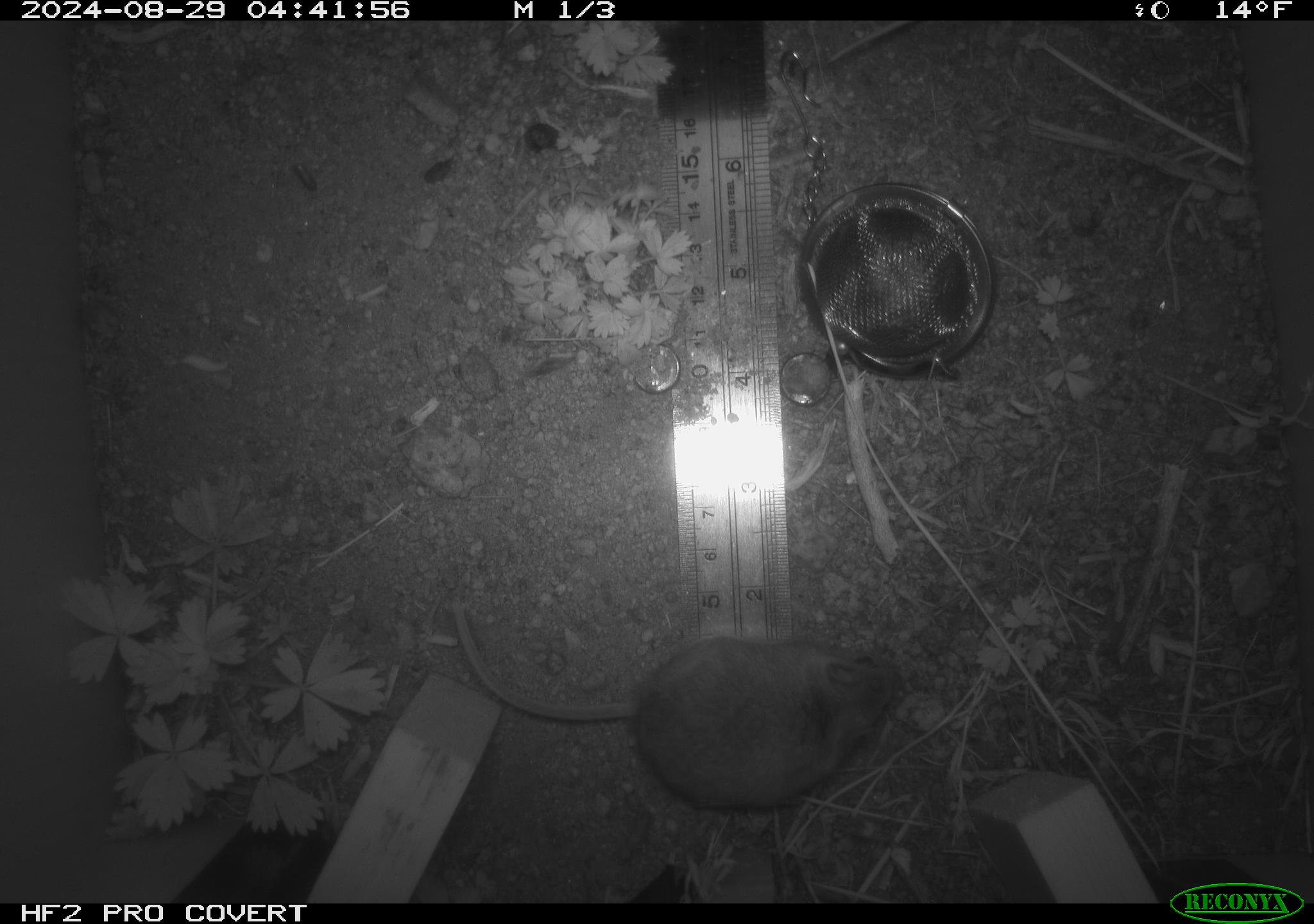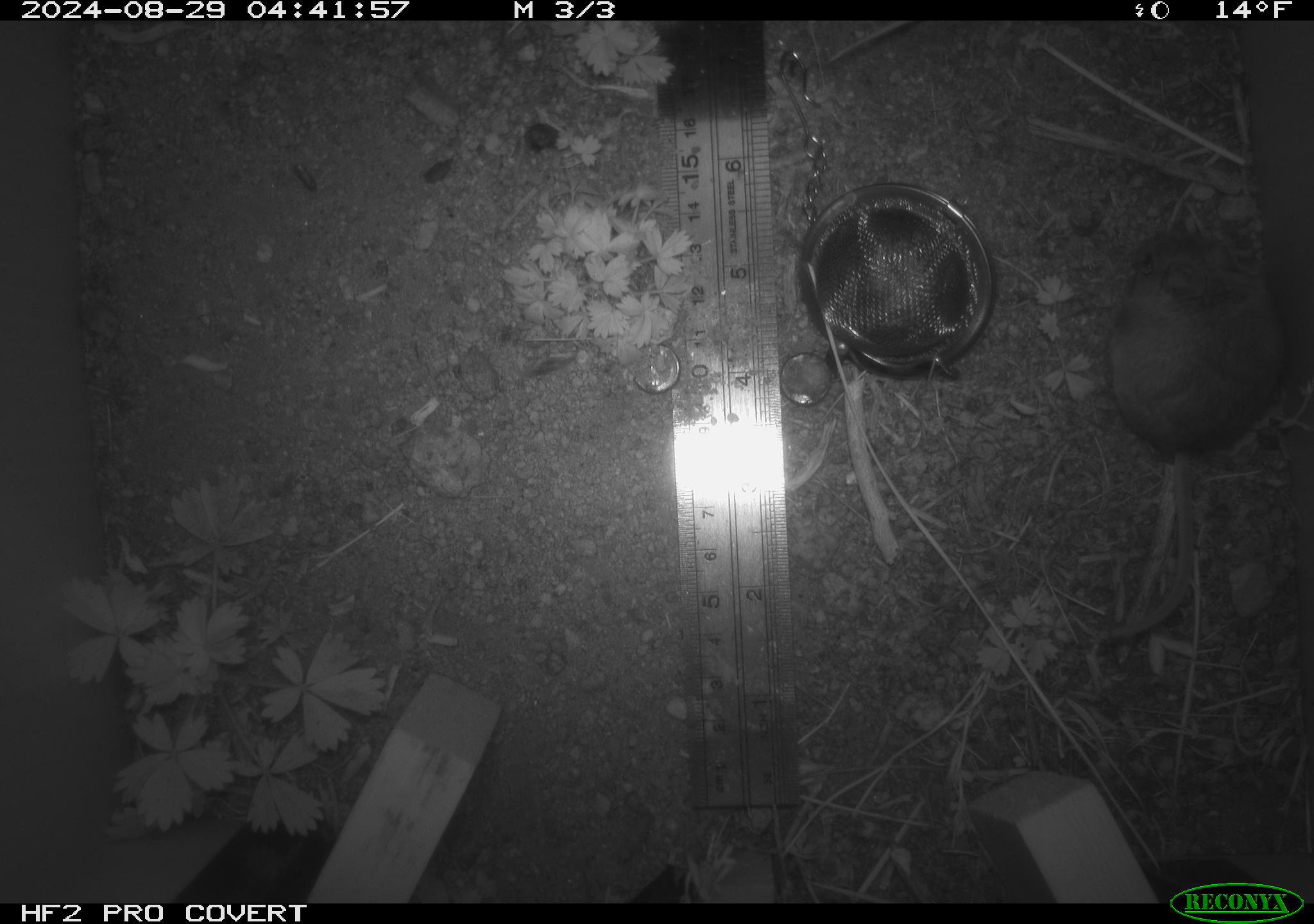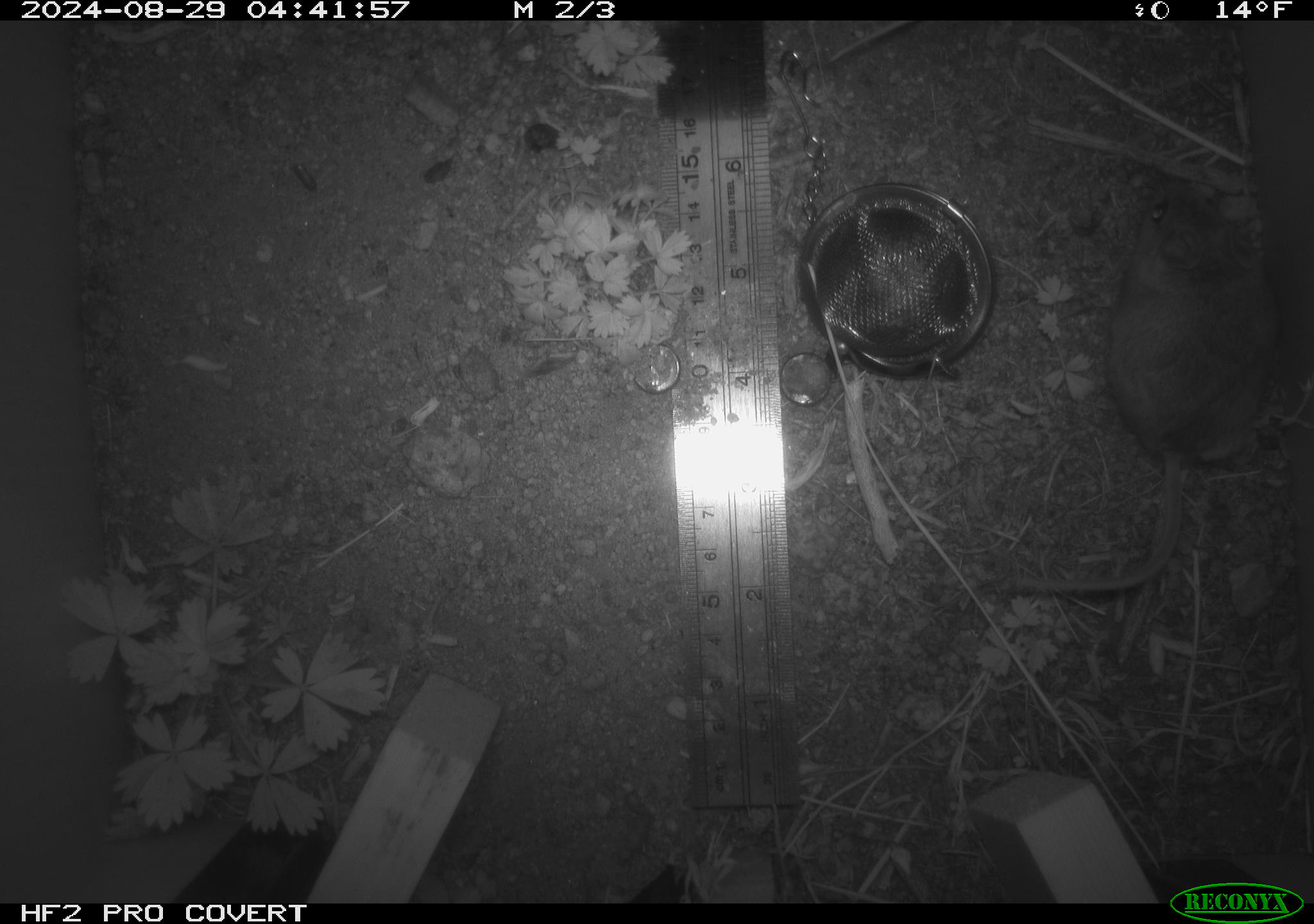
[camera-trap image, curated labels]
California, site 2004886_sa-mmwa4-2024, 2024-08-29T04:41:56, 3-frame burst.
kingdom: Animalia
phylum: Chordata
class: Mammalia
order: Rodentia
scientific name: Rodentia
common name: mouse species